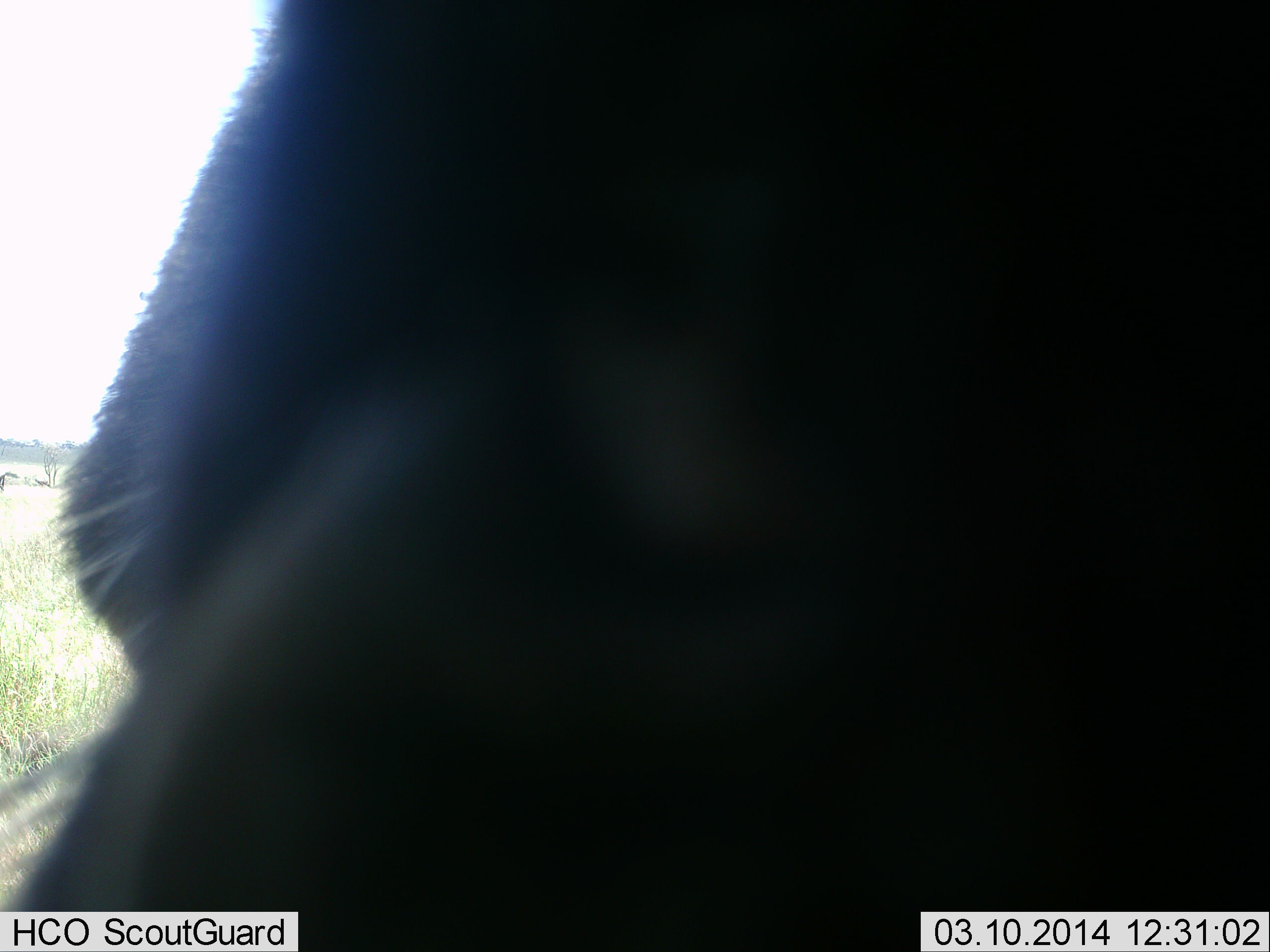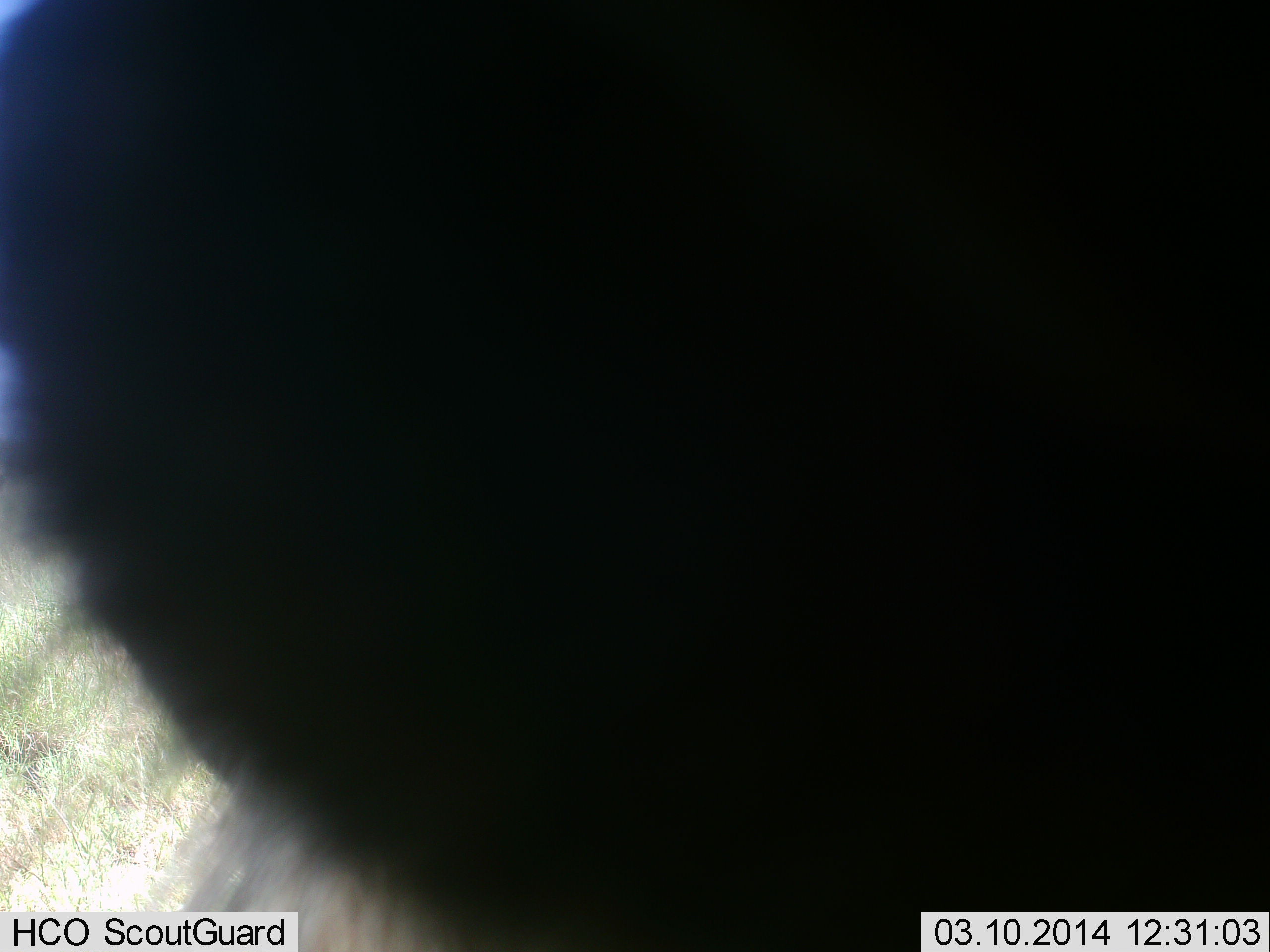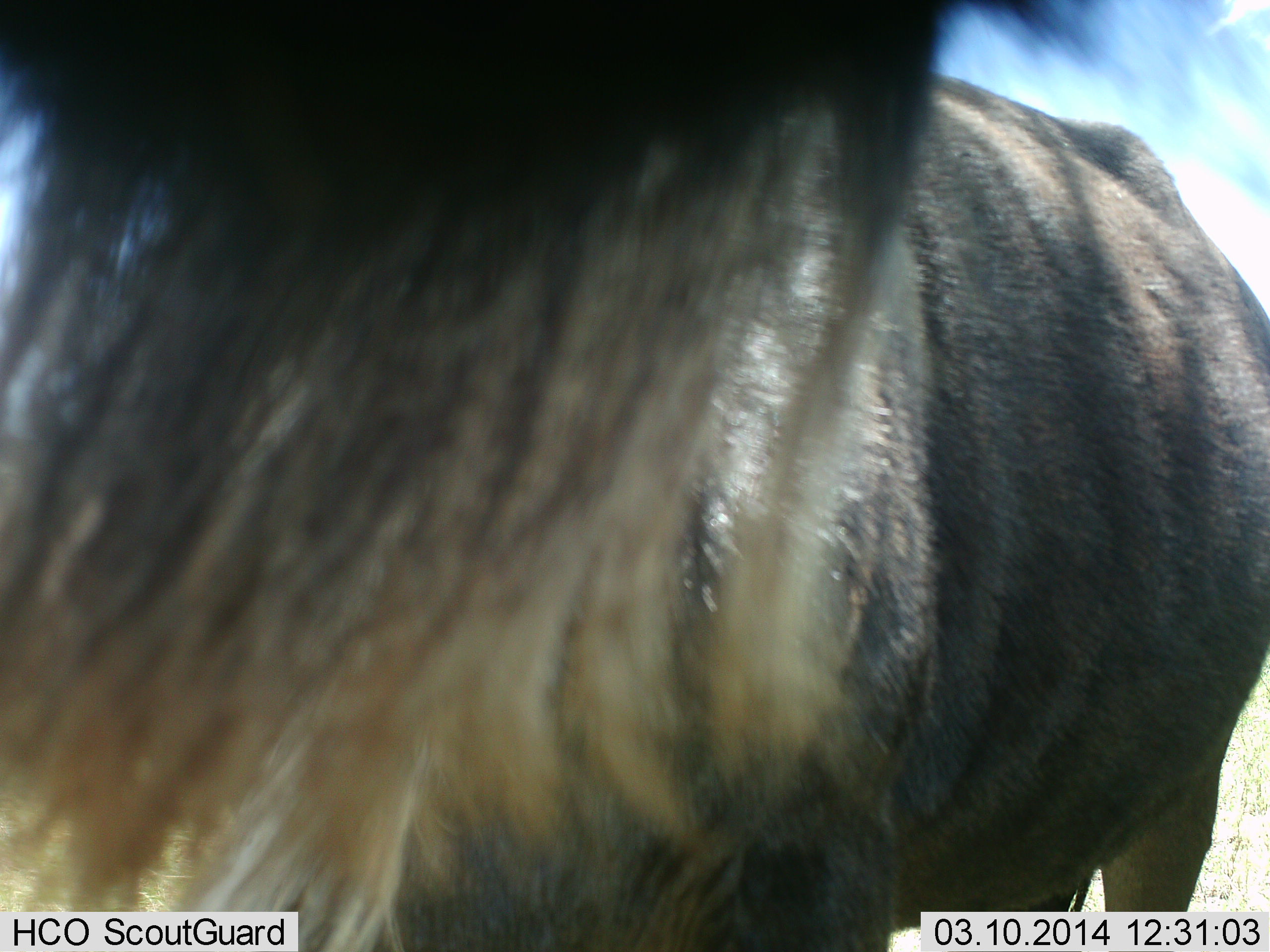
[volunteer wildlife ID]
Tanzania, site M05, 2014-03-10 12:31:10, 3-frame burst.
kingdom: Animalia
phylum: Chordata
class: Mammalia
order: Artiodactyla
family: Bovidae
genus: Connochaetes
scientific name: Connochaetes taurinus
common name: blue wildebeest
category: wildebeest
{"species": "wildebeest (blue wildebeest) (Connochaetes taurinus)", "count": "1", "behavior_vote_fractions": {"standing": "70%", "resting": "0%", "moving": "10%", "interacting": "20%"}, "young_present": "0%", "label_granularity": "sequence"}